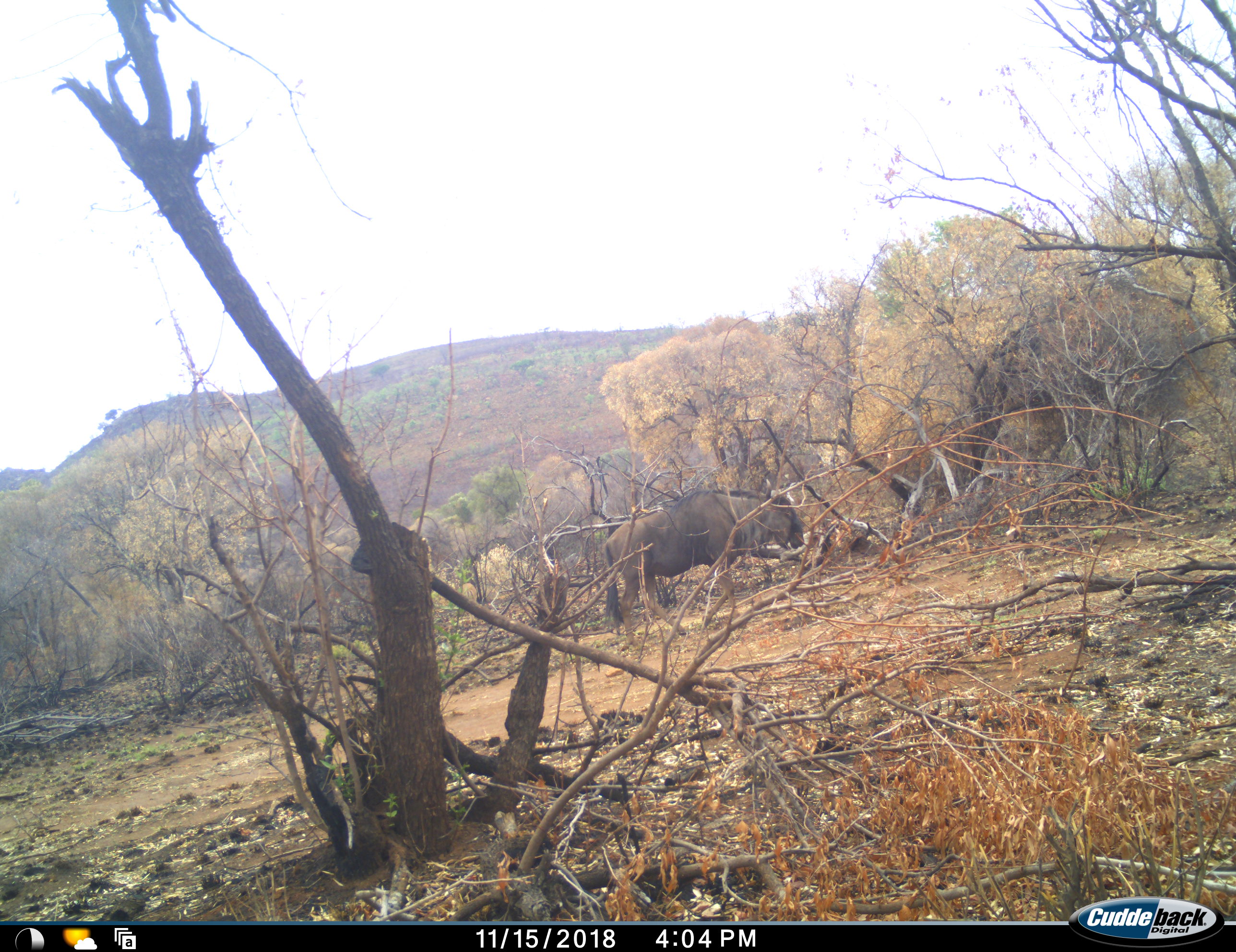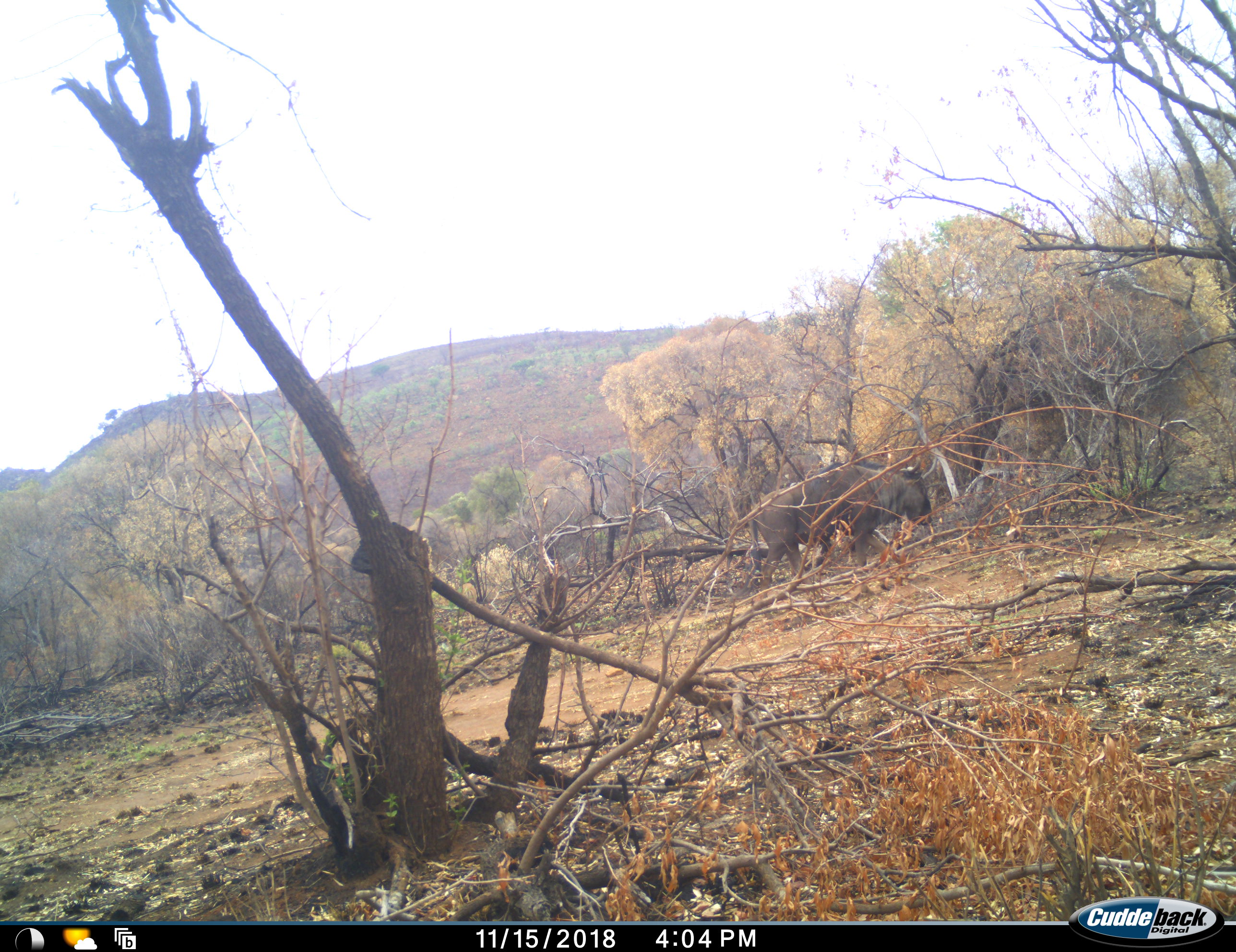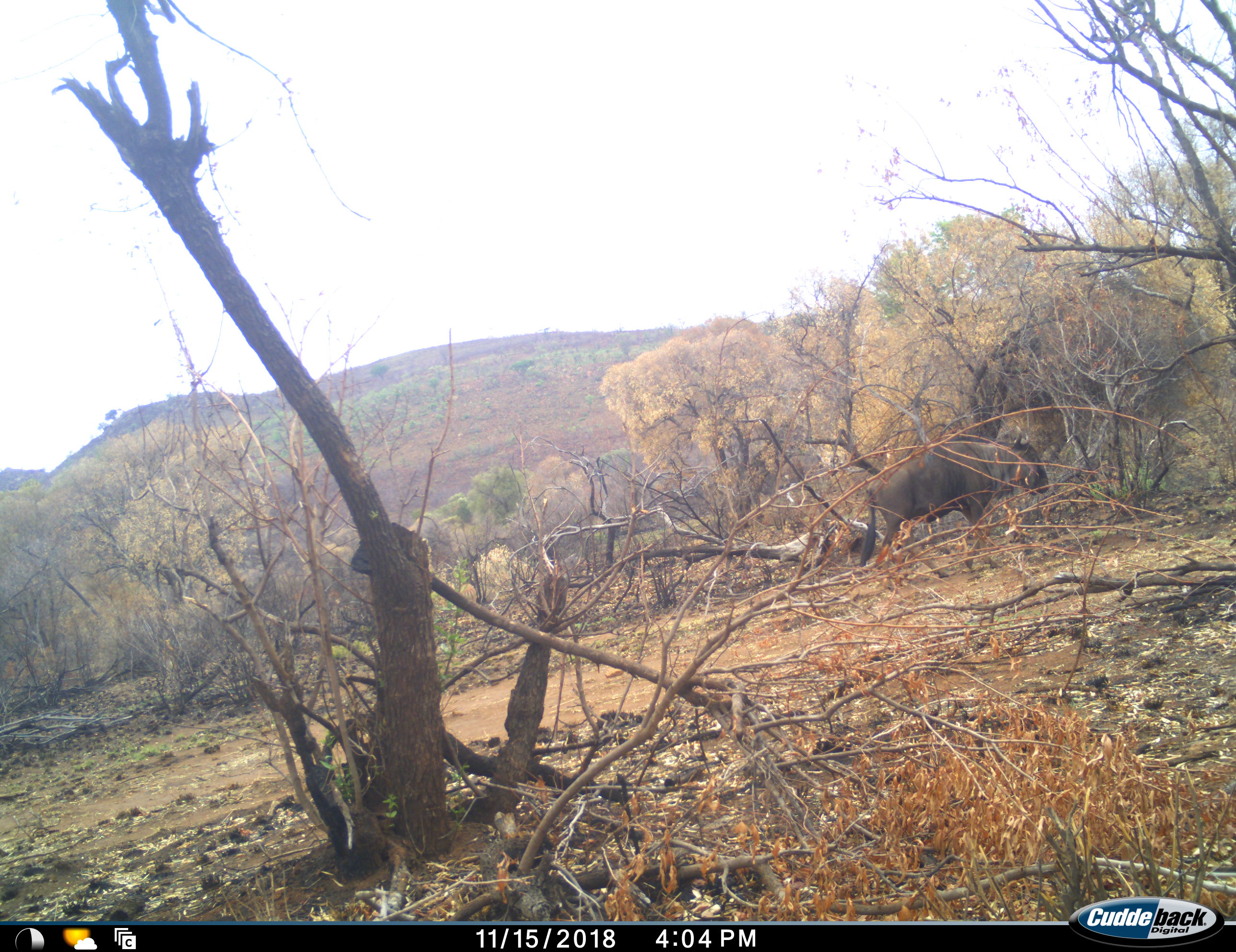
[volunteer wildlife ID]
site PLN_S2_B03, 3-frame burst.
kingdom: Animalia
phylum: Chordata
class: Mammalia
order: Artiodactyla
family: Bovidae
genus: Connochaetes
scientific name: Connochaetes taurinus taurinus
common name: blue wildebeest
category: wildebeestblue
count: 1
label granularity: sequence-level